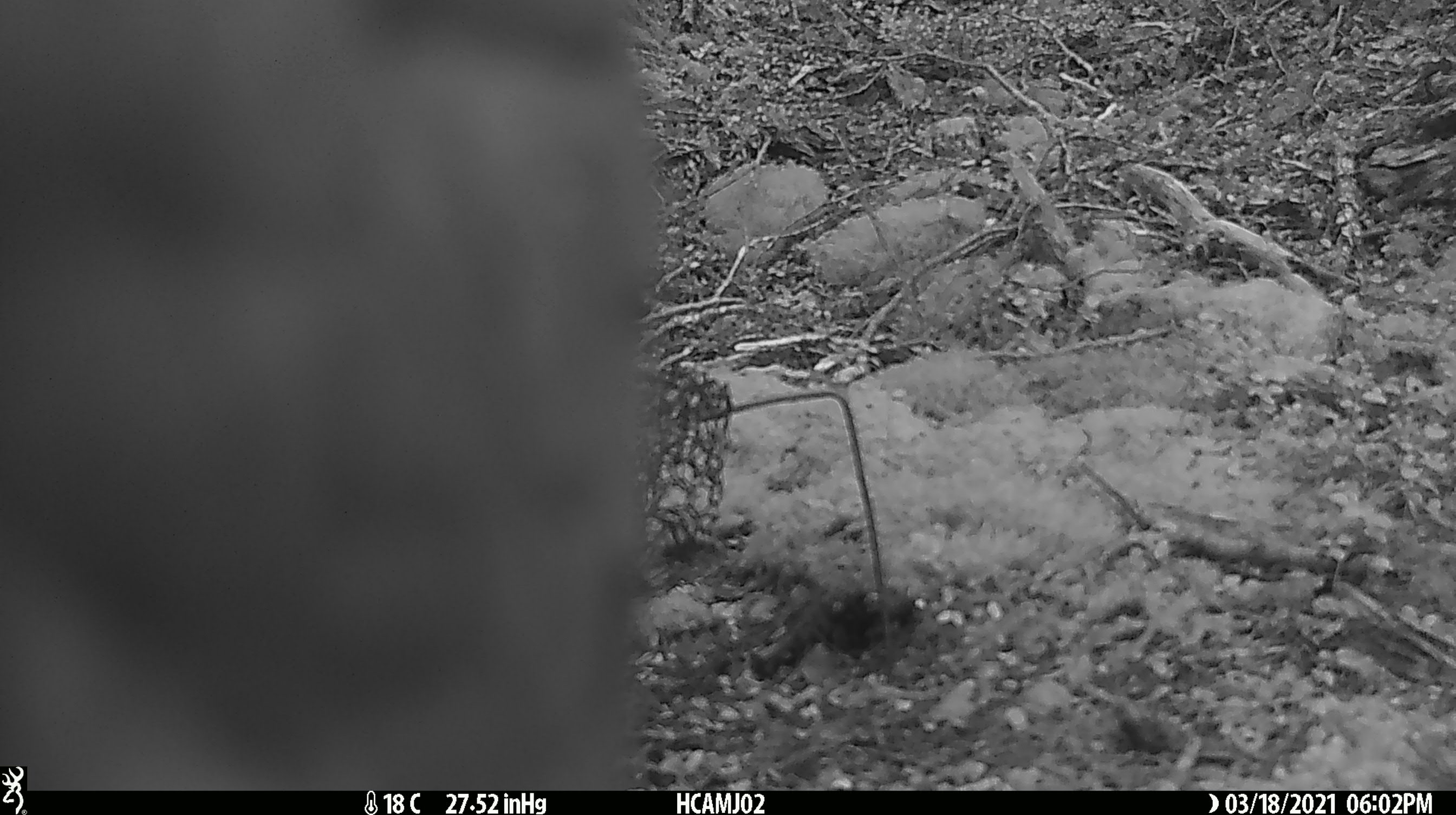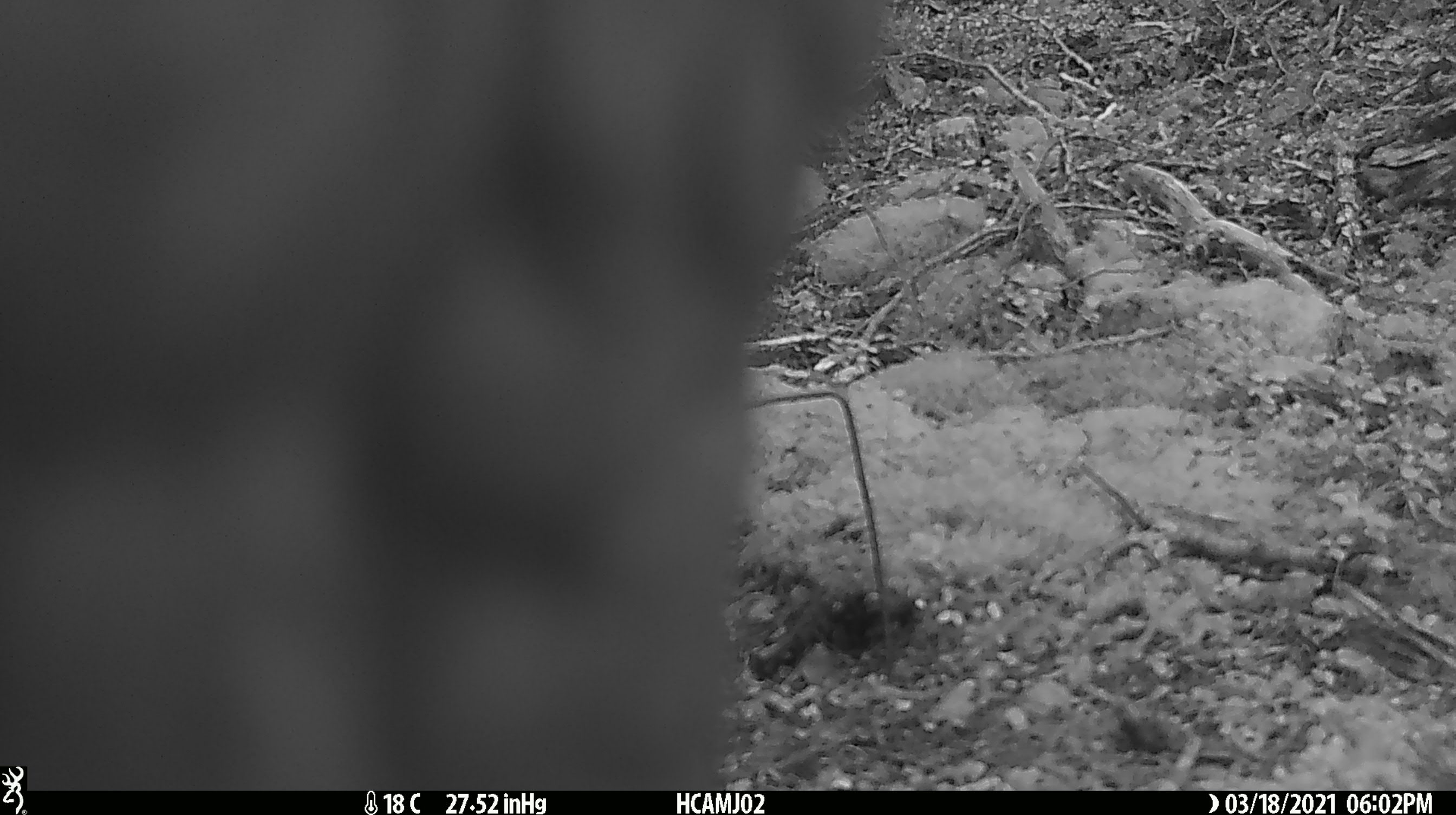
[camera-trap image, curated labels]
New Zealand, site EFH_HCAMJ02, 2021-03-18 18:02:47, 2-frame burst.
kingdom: Animalia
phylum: Chordata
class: Aves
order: Psittaciformes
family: Strigopidae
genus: Nestor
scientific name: Nestor notabilis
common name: kea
Kea (Nestor notabilis).